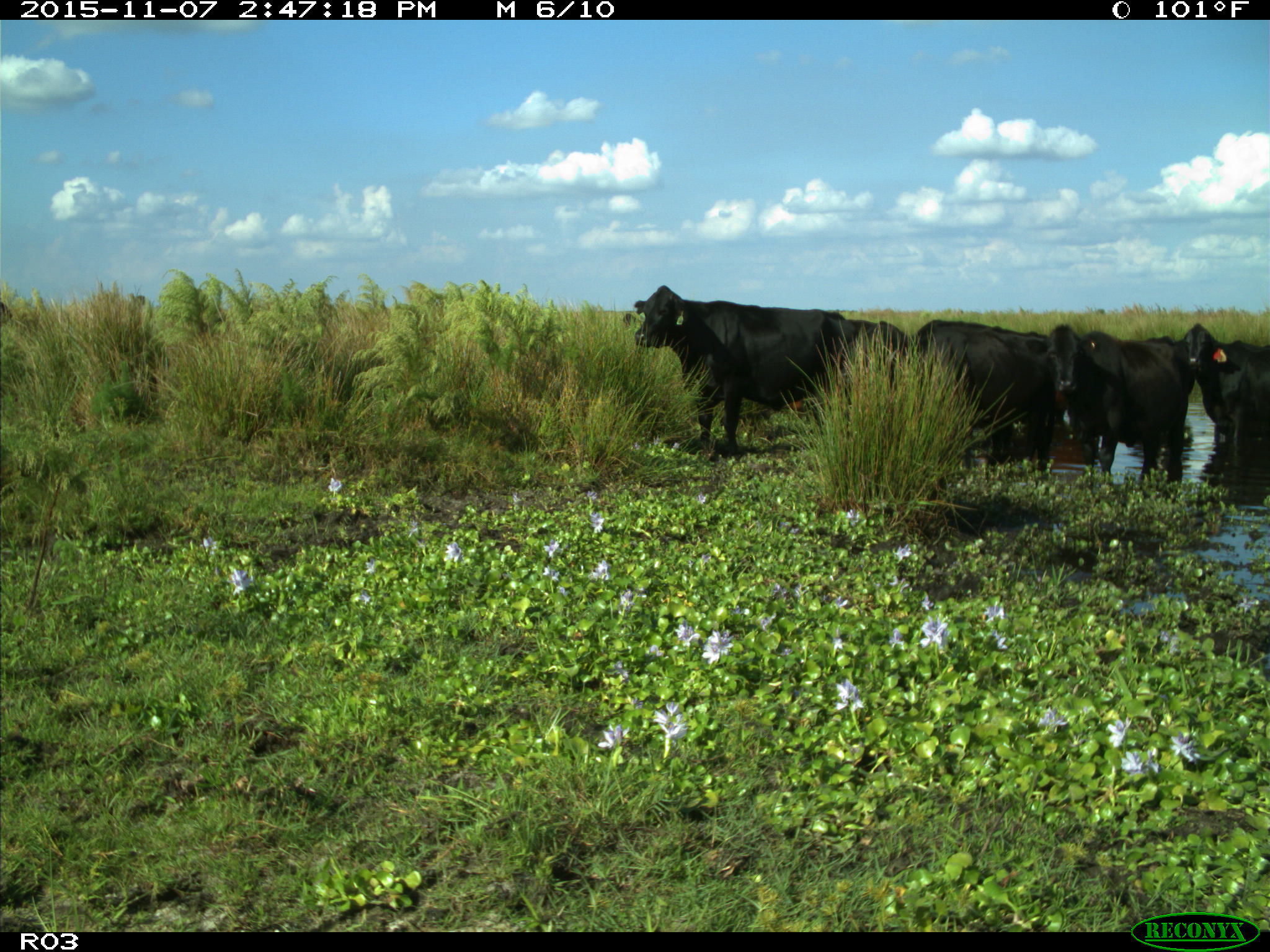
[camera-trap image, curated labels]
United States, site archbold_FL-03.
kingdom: Animalia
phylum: Chordata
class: Mammalia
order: Artiodactyla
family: Bovidae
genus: Bos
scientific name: Bos taurus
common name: domestic cow